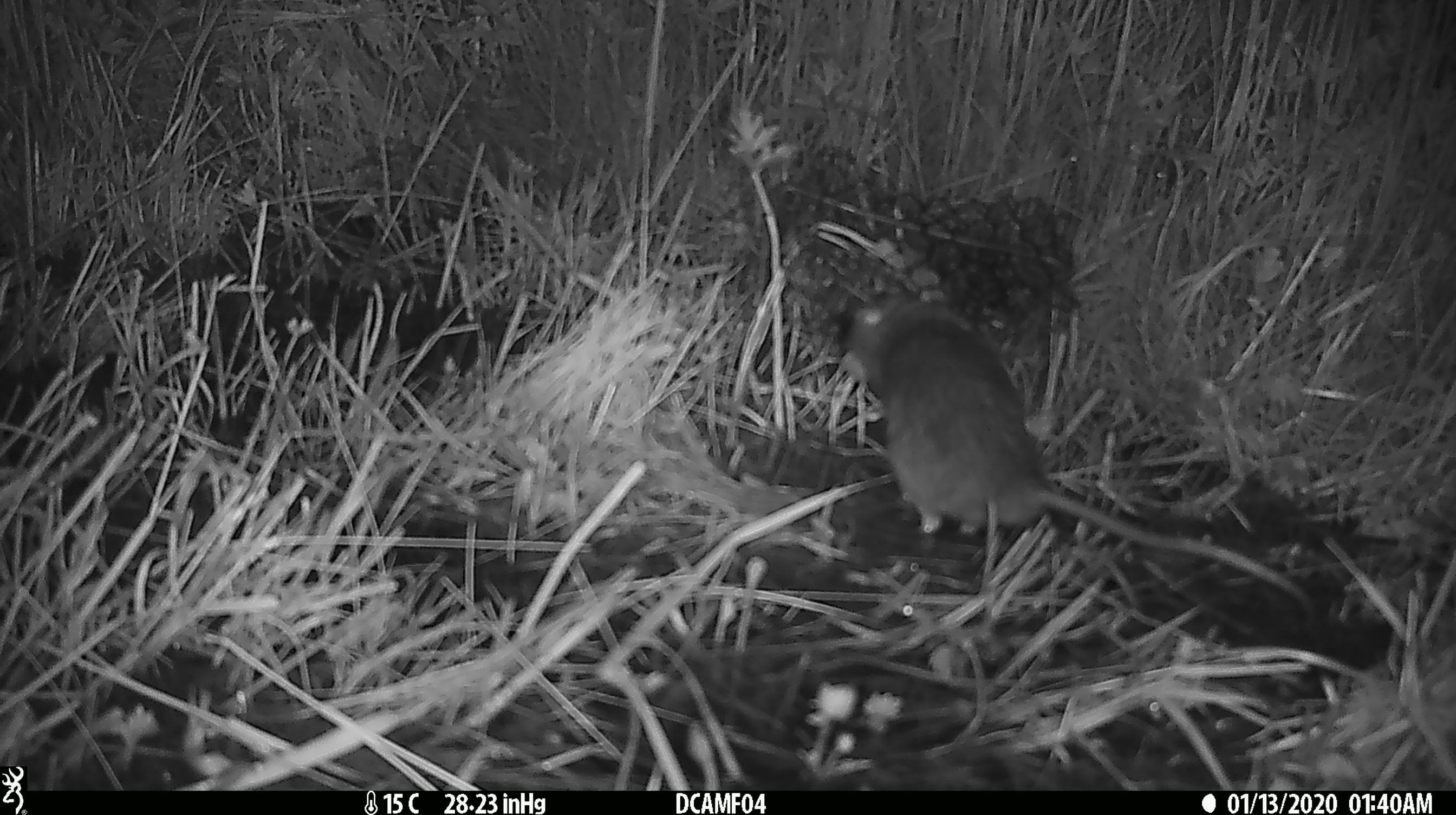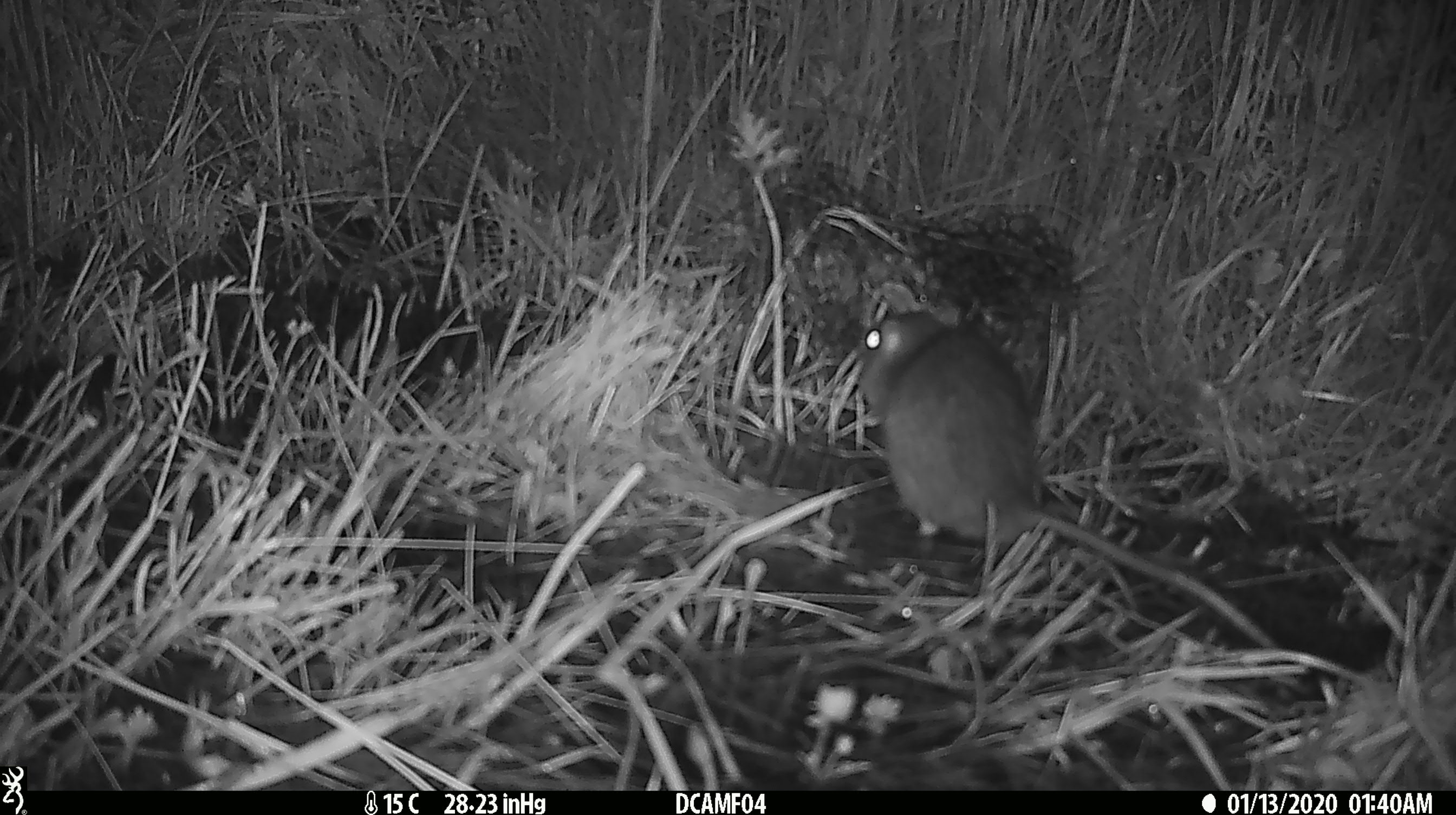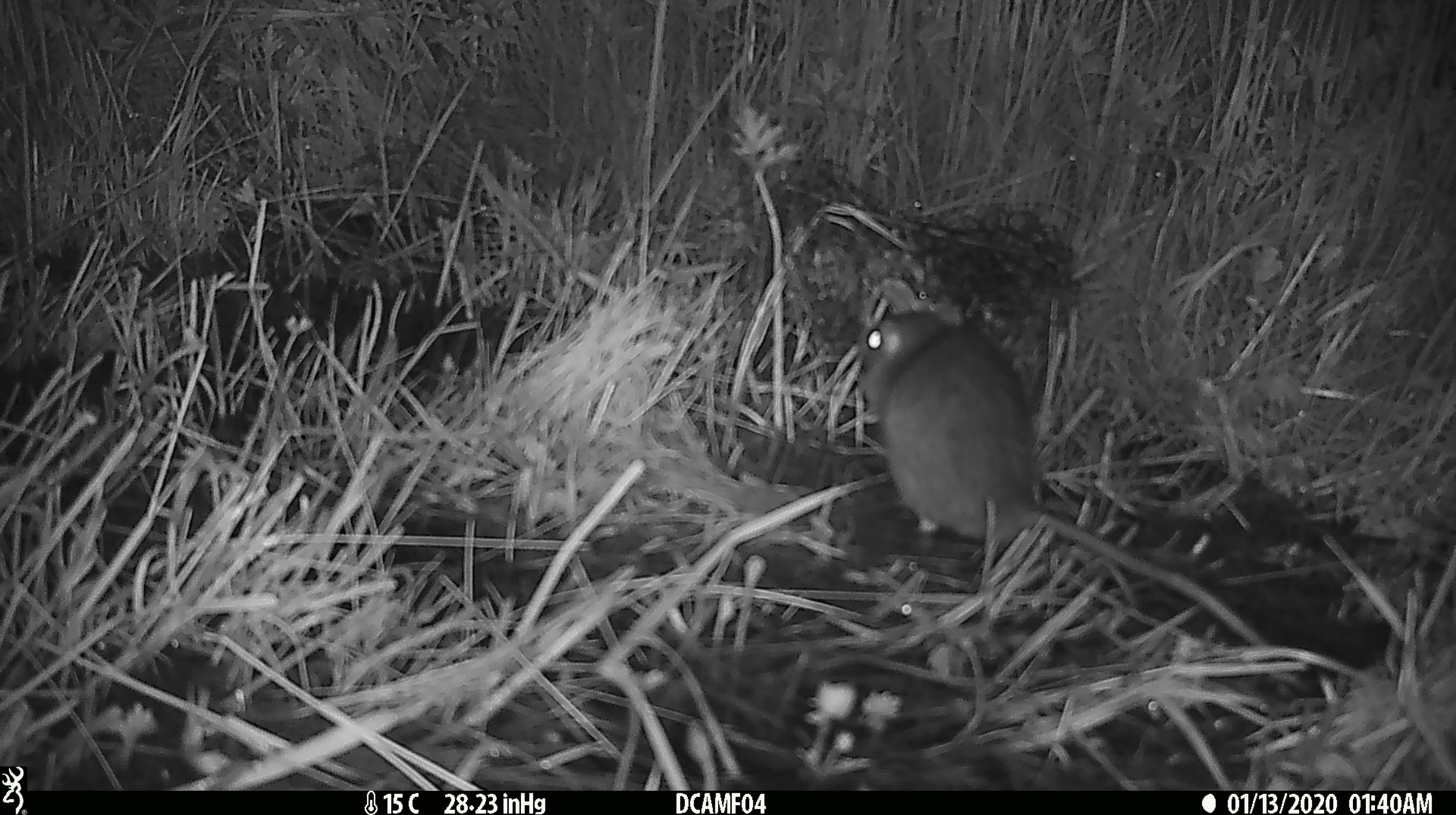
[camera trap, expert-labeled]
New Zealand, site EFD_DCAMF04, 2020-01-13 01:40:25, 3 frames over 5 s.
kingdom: Animalia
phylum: Chordata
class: Mammalia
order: Rodentia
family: Muridae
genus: Rattus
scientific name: Rattus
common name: rat